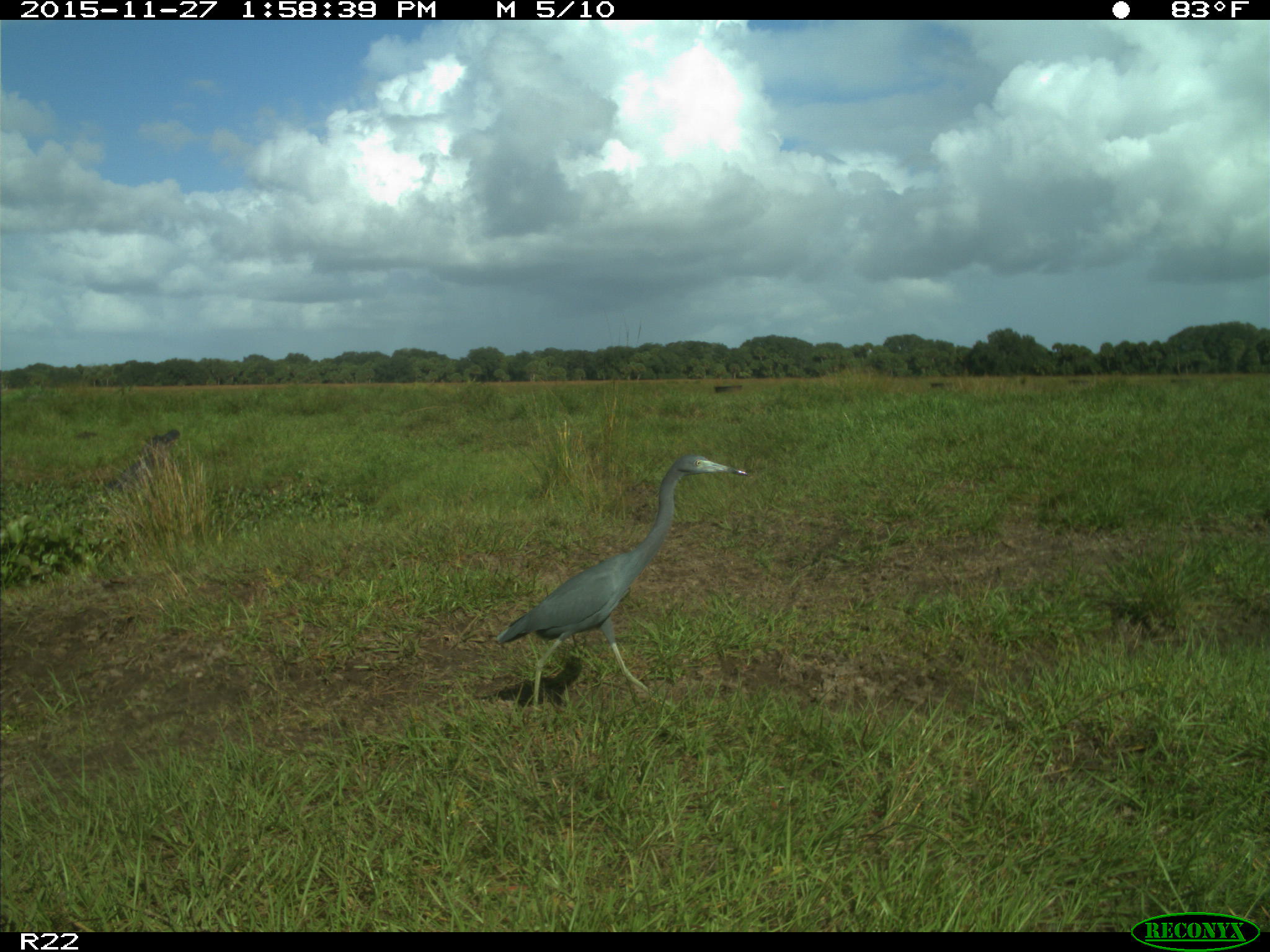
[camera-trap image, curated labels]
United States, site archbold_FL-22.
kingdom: Animalia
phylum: Chordata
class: Aves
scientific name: Aves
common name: birds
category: unidentified bird